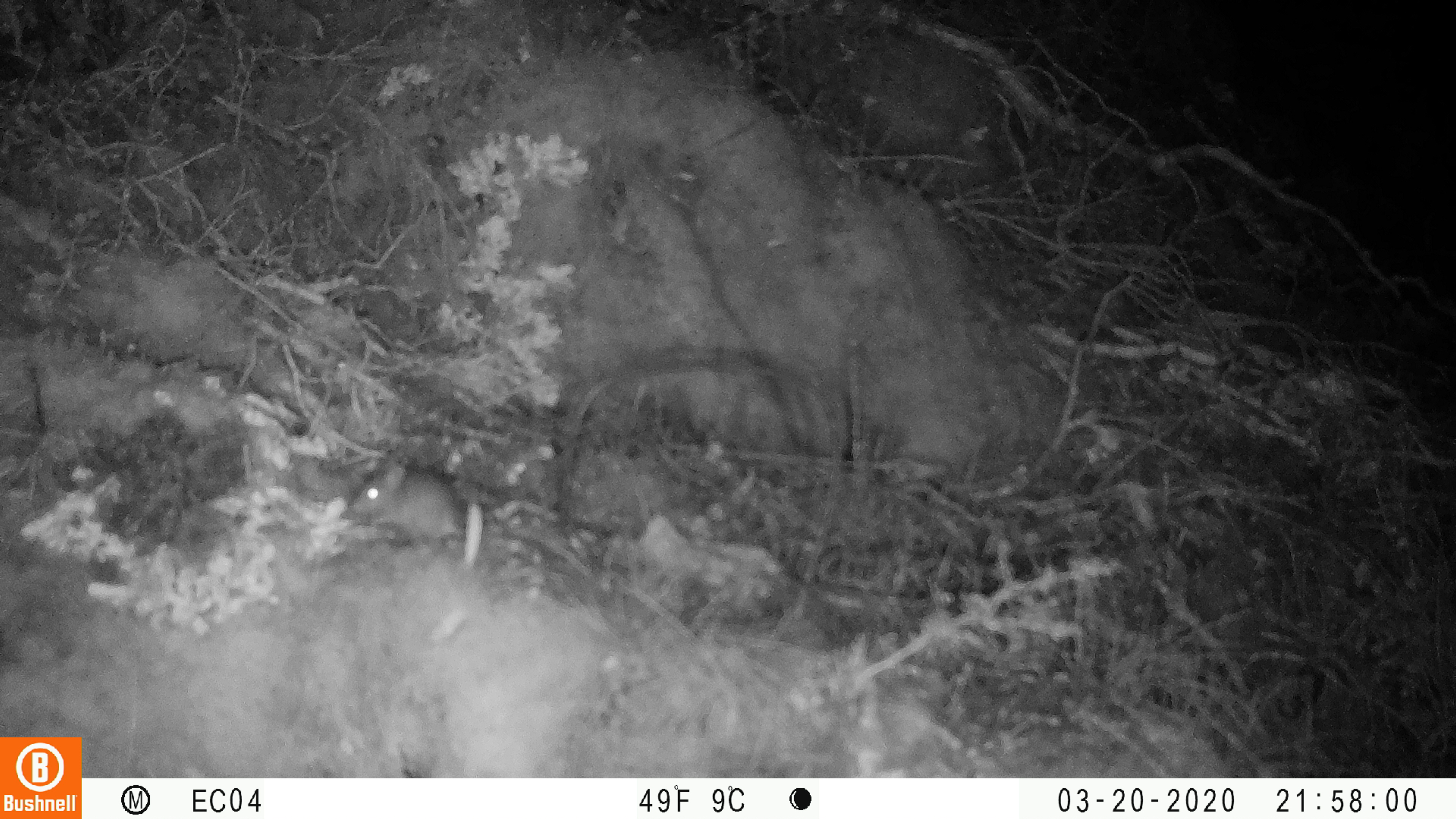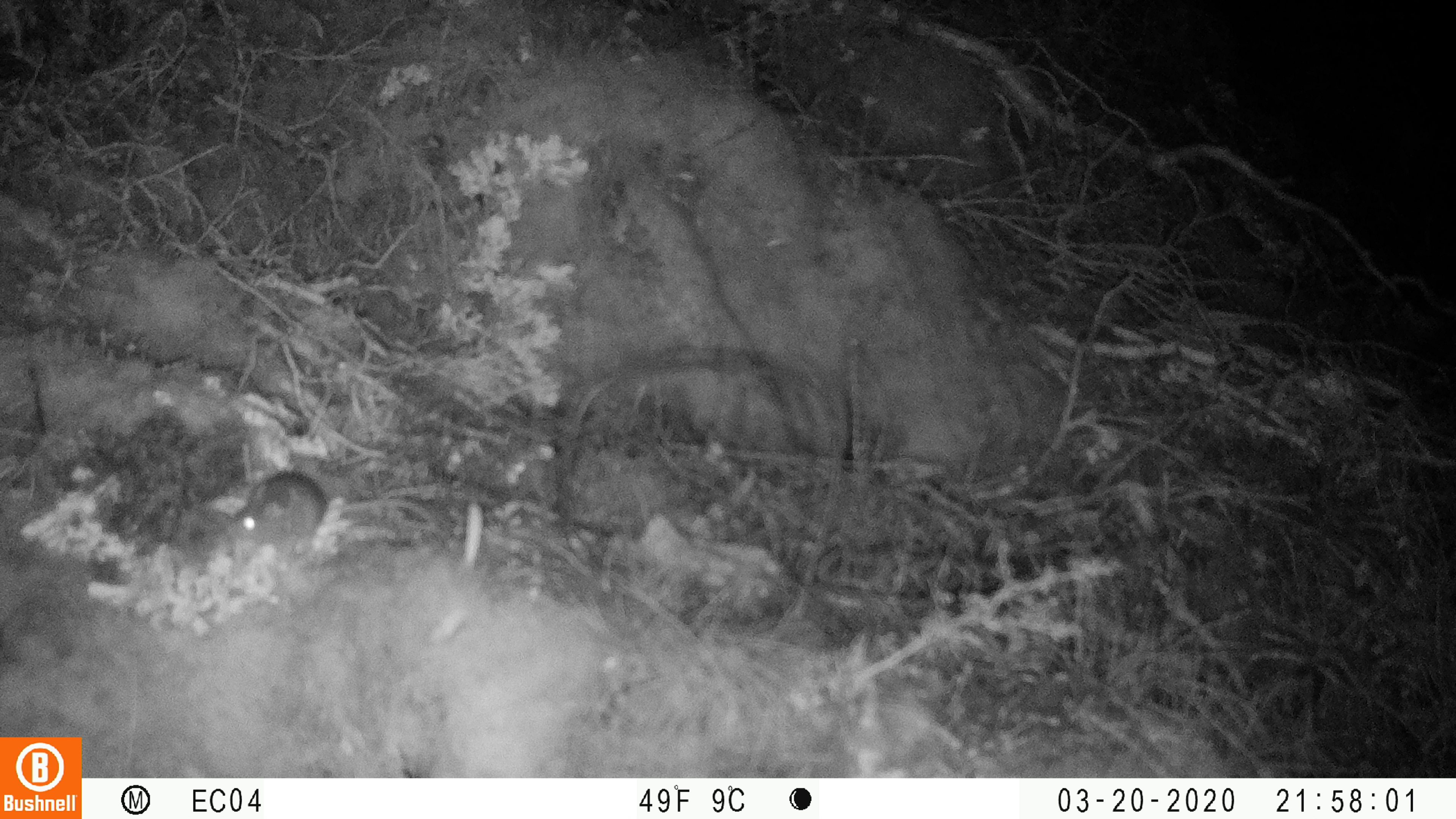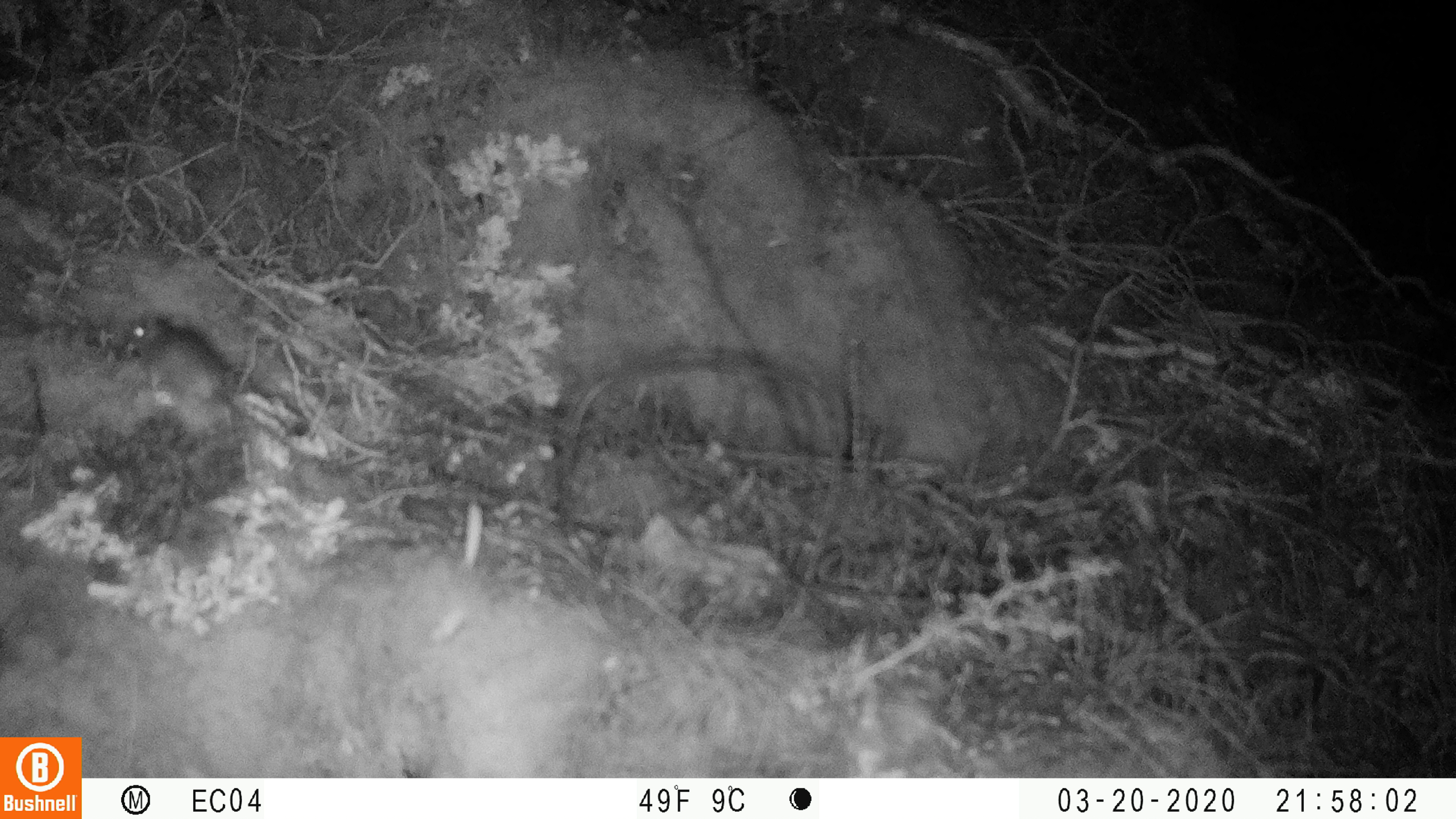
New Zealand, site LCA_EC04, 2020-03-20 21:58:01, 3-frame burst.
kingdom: Animalia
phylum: Chordata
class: Mammalia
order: Rodentia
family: Muridae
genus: Mus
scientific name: Mus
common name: mouse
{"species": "mouse (Mus)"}